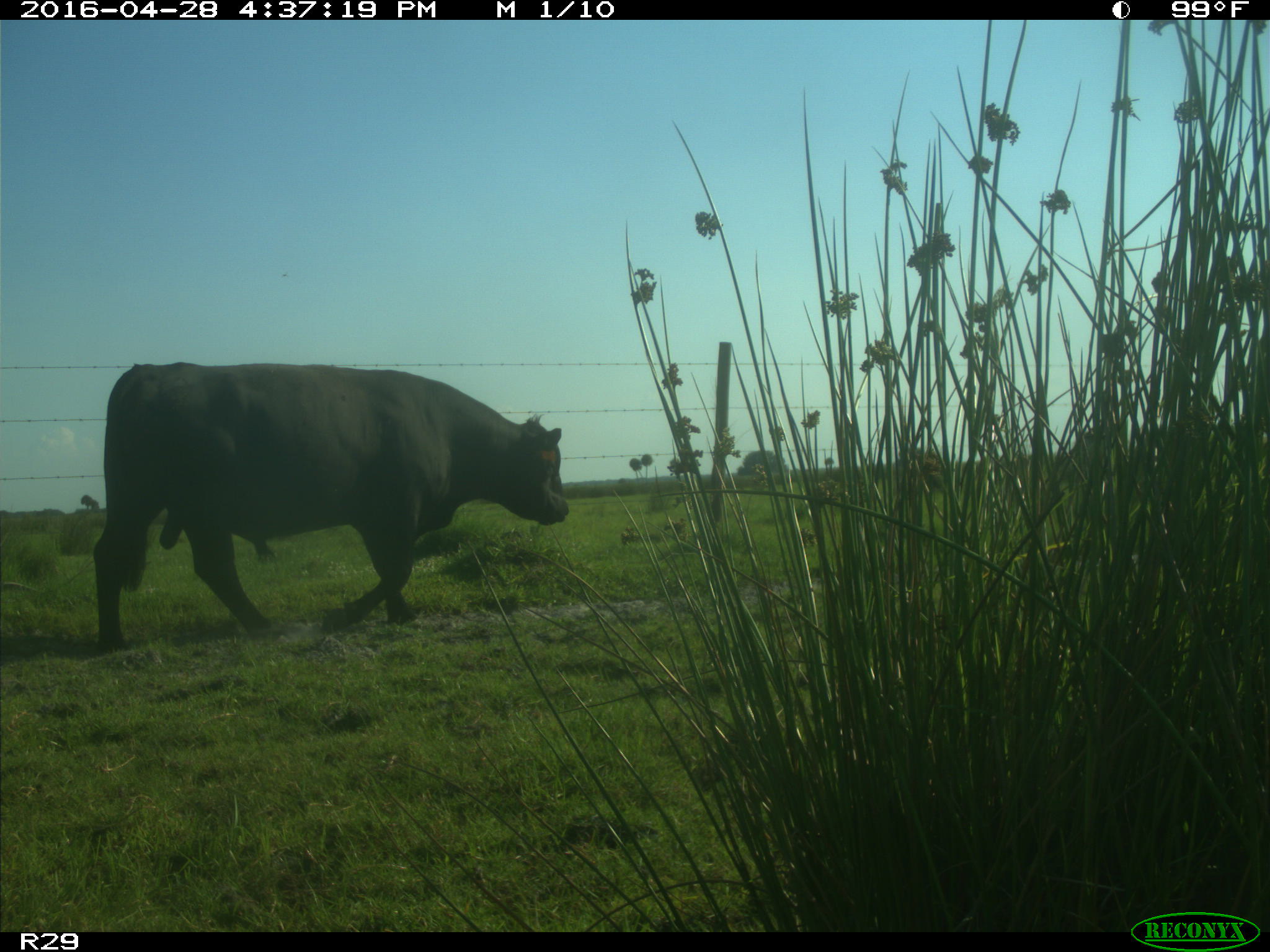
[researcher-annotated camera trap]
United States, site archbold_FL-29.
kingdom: Animalia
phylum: Chordata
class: Mammalia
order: Artiodactyla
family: Bovidae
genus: Bos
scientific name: Bos taurus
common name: domestic cow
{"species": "Bos taurus (domestic cow)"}